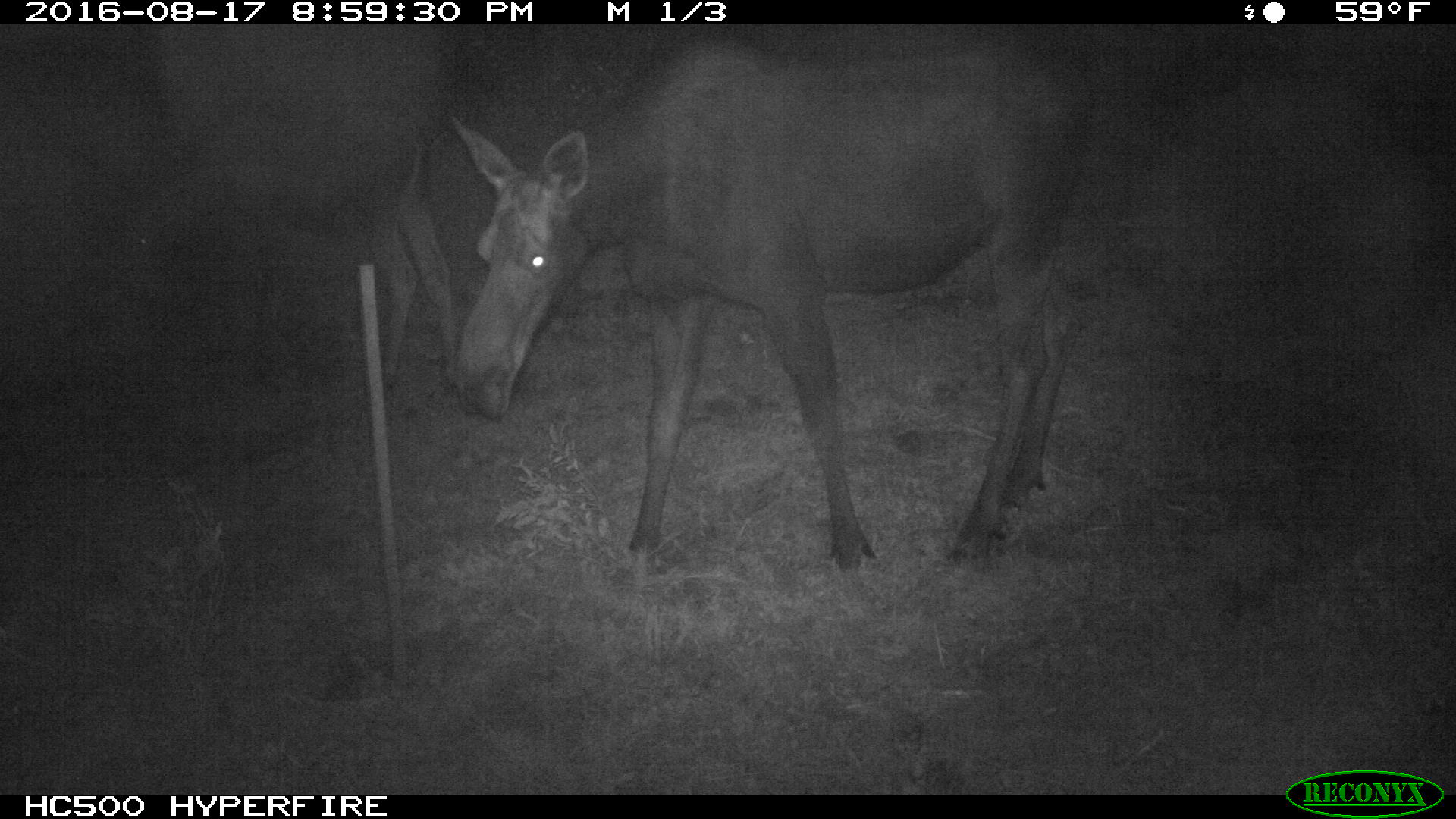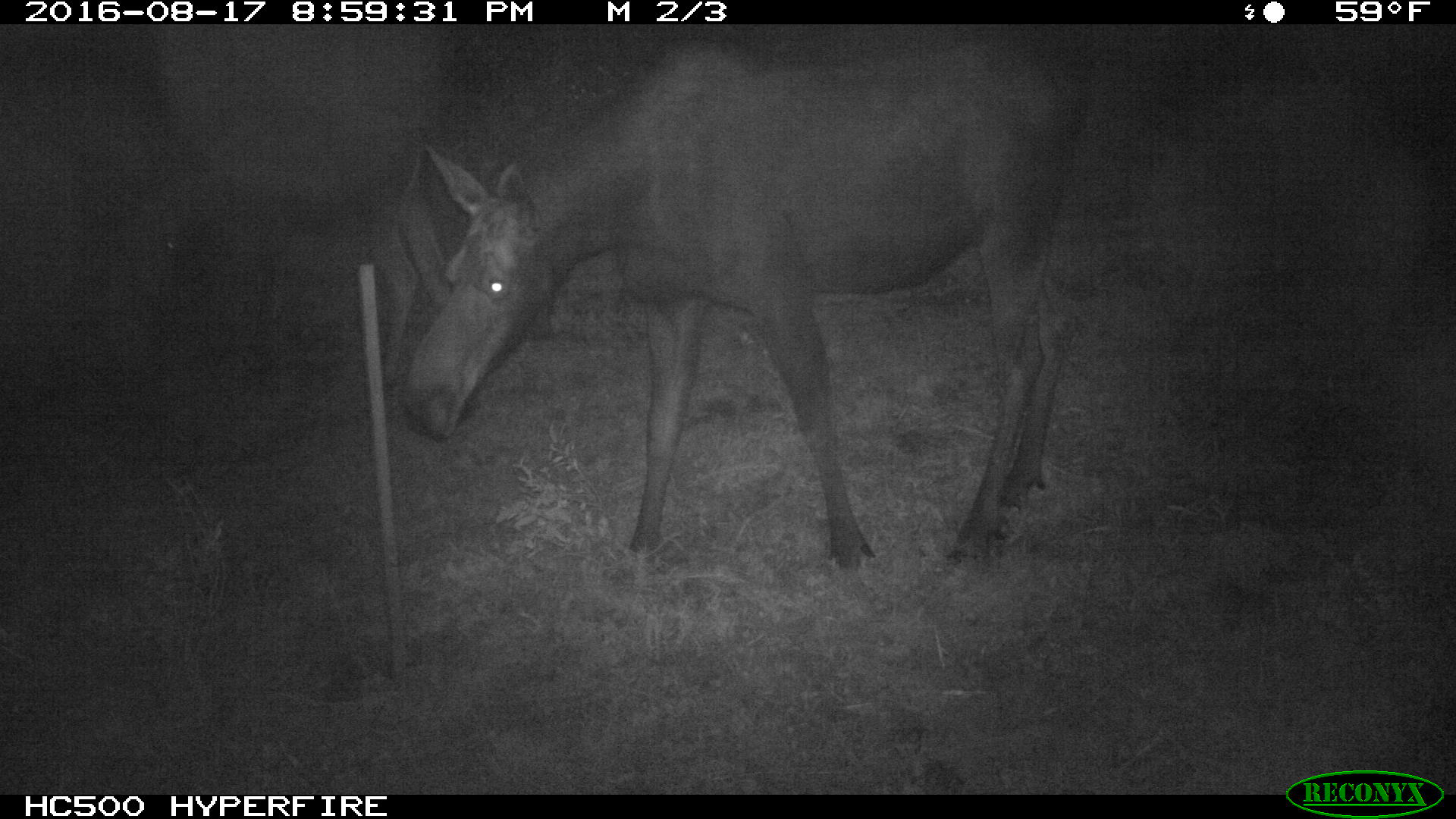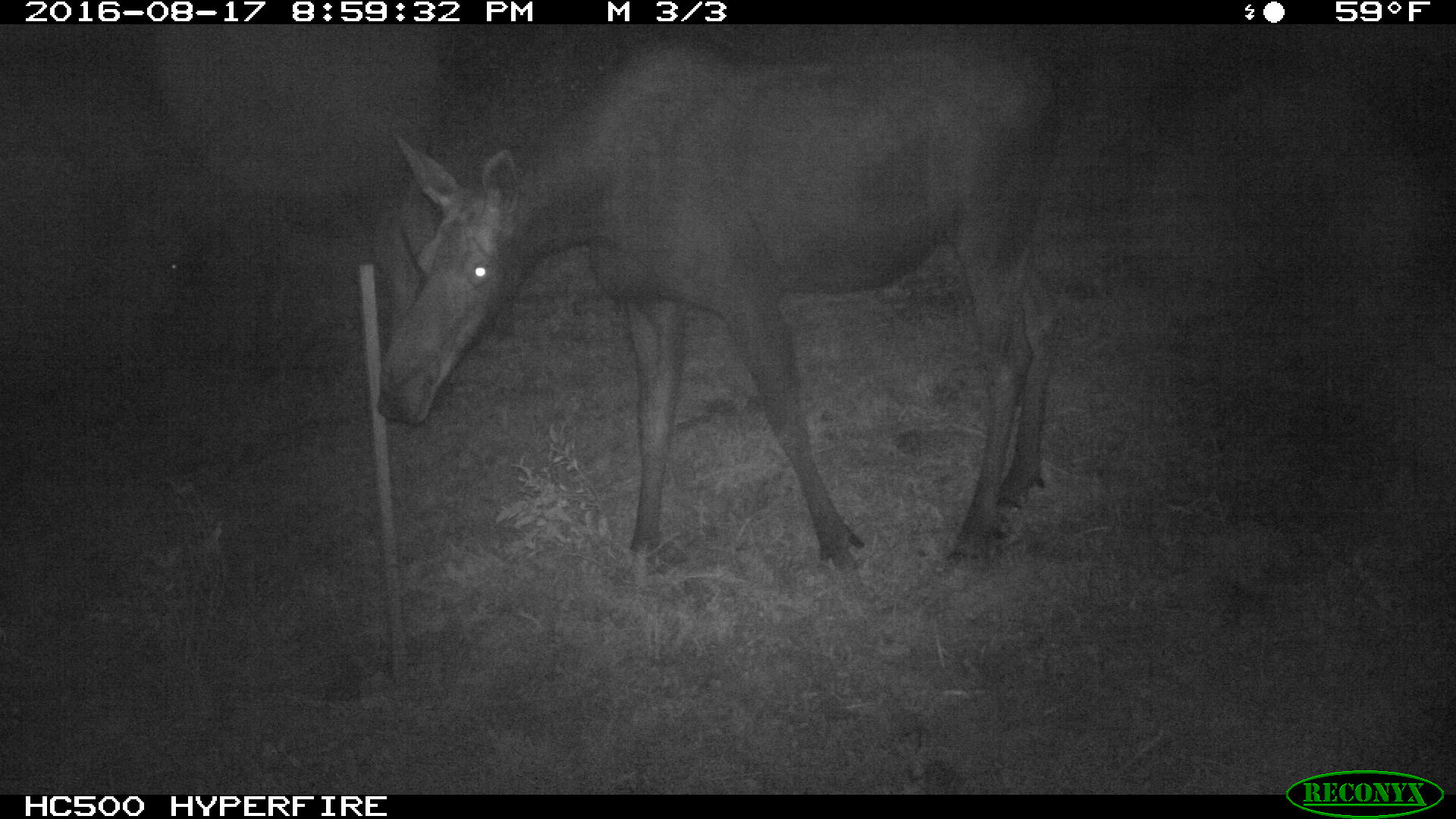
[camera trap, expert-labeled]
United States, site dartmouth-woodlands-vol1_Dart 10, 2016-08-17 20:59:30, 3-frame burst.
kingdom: Animalia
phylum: Chordata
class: Mammalia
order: Artiodactyla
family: Cervidae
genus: Alces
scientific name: Alces alces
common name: moose